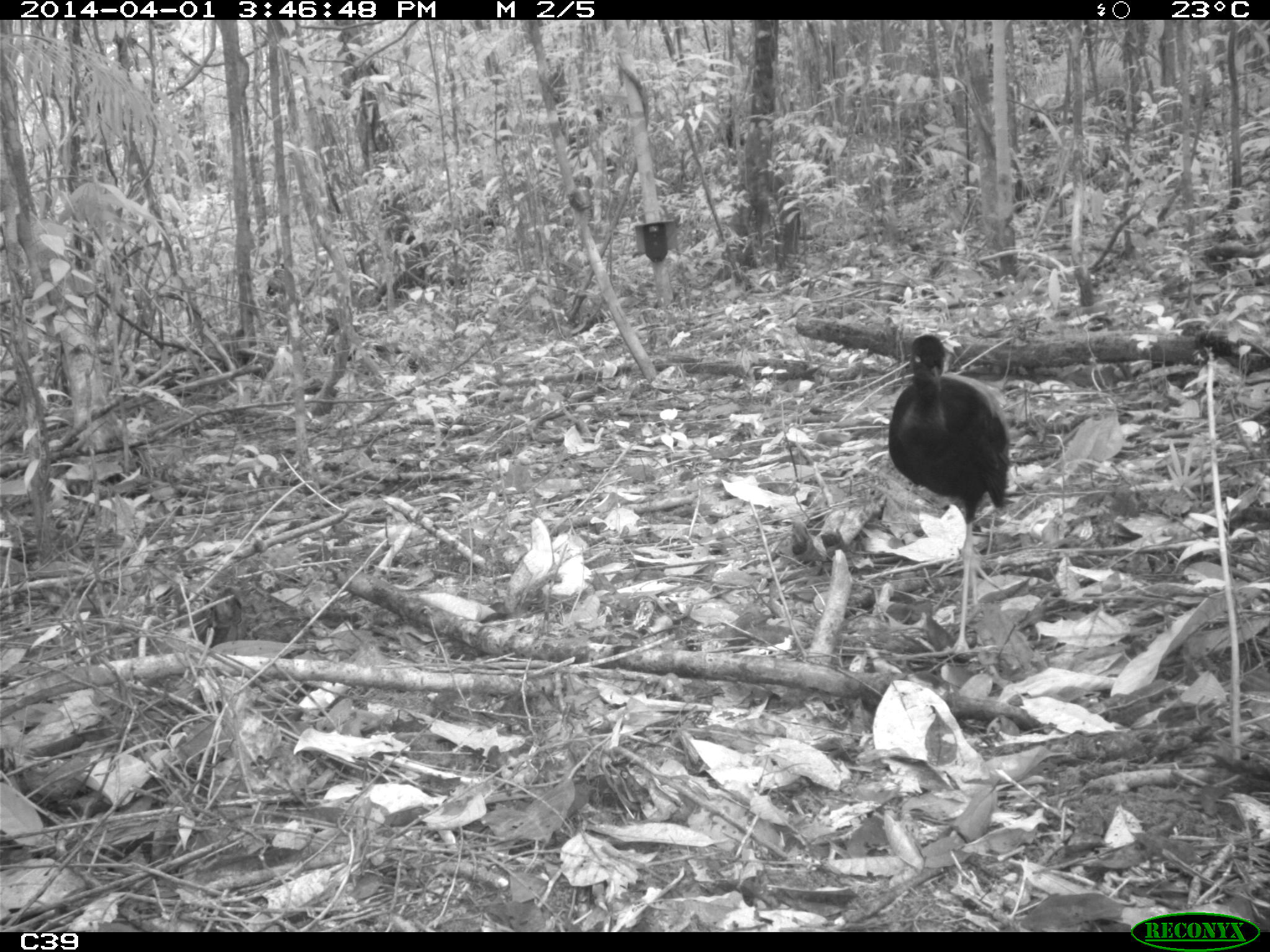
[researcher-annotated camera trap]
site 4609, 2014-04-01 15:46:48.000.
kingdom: Animalia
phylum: Chordata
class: Aves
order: Gruiformes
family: Psophiidae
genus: Psophia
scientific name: Psophia crepitans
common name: gray-winged trumpeter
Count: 1.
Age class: adult.